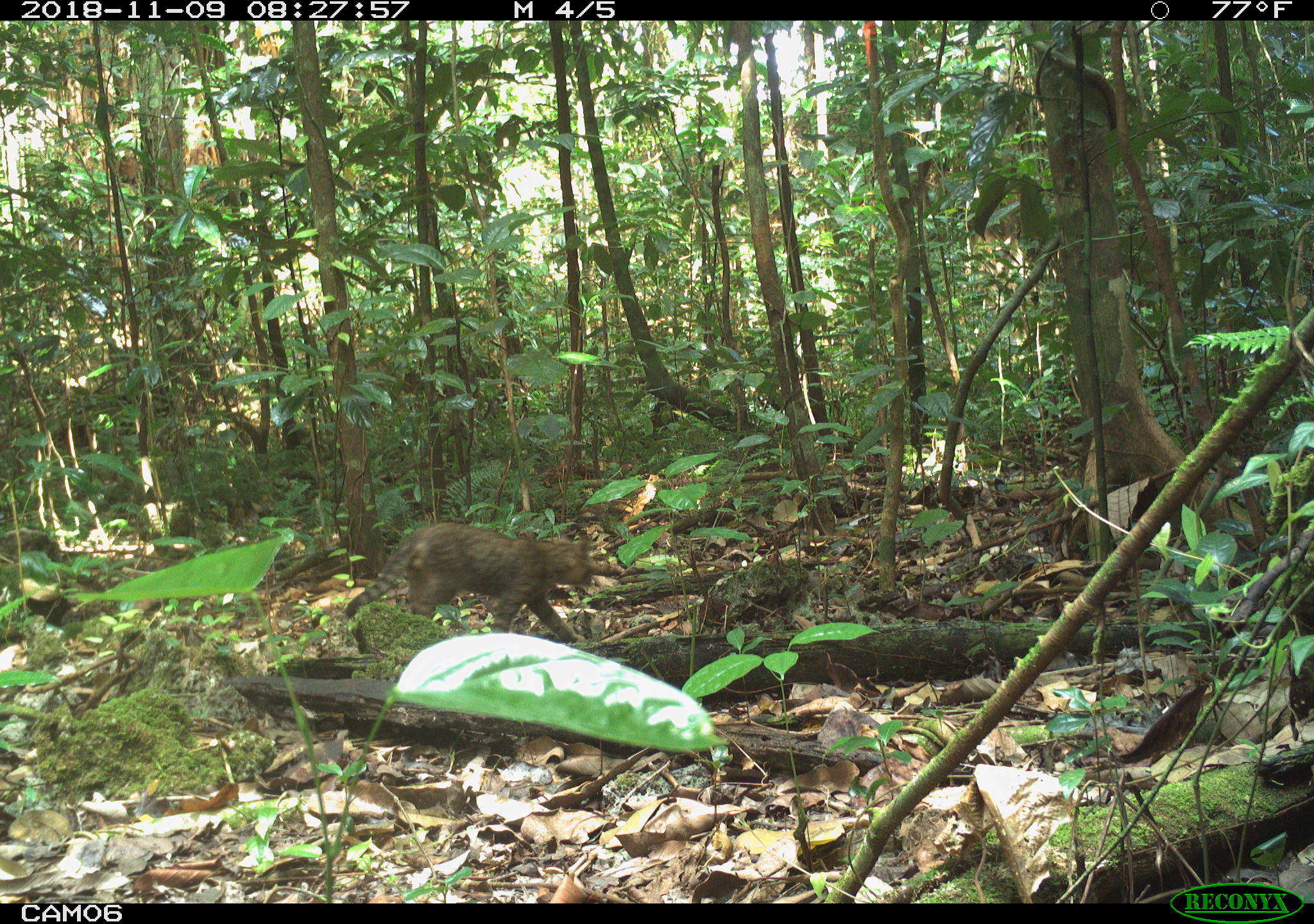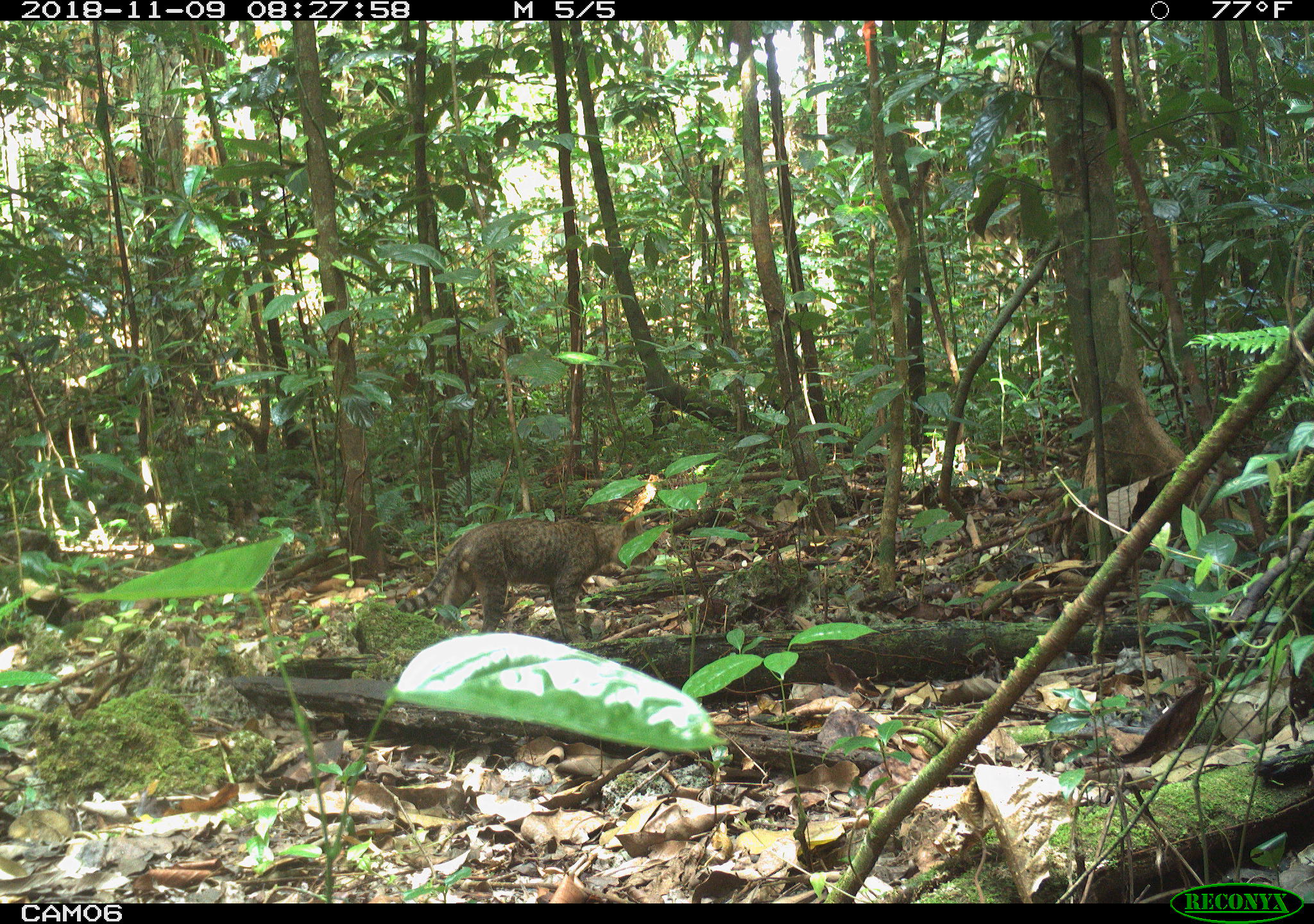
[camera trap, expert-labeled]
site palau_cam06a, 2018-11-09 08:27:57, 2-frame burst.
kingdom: Animalia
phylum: Chordata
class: Mammalia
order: Carnivora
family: Felidae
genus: Felis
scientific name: Felis catus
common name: cat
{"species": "cat (Felis catus)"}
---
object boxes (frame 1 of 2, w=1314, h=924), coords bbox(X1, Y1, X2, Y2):
cat: bbox(344, 520, 607, 647)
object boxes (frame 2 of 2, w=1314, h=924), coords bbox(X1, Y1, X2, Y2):
cat: bbox(395, 506, 640, 651)